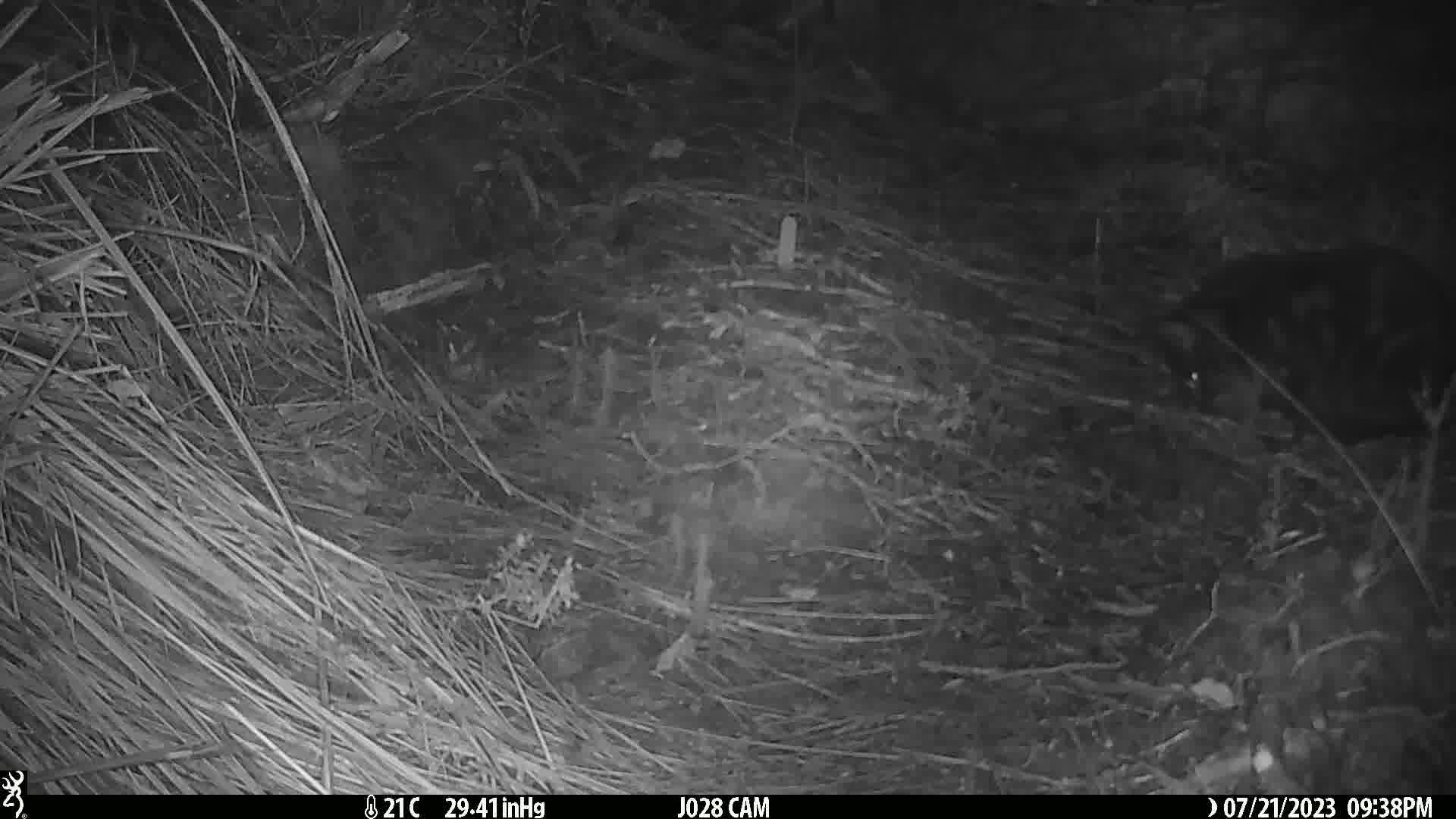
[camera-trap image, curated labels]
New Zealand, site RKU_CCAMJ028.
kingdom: Animalia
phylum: Chordata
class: Mammalia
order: Carnivora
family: Felidae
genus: Felis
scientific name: Felis catus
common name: domestic cat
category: cat